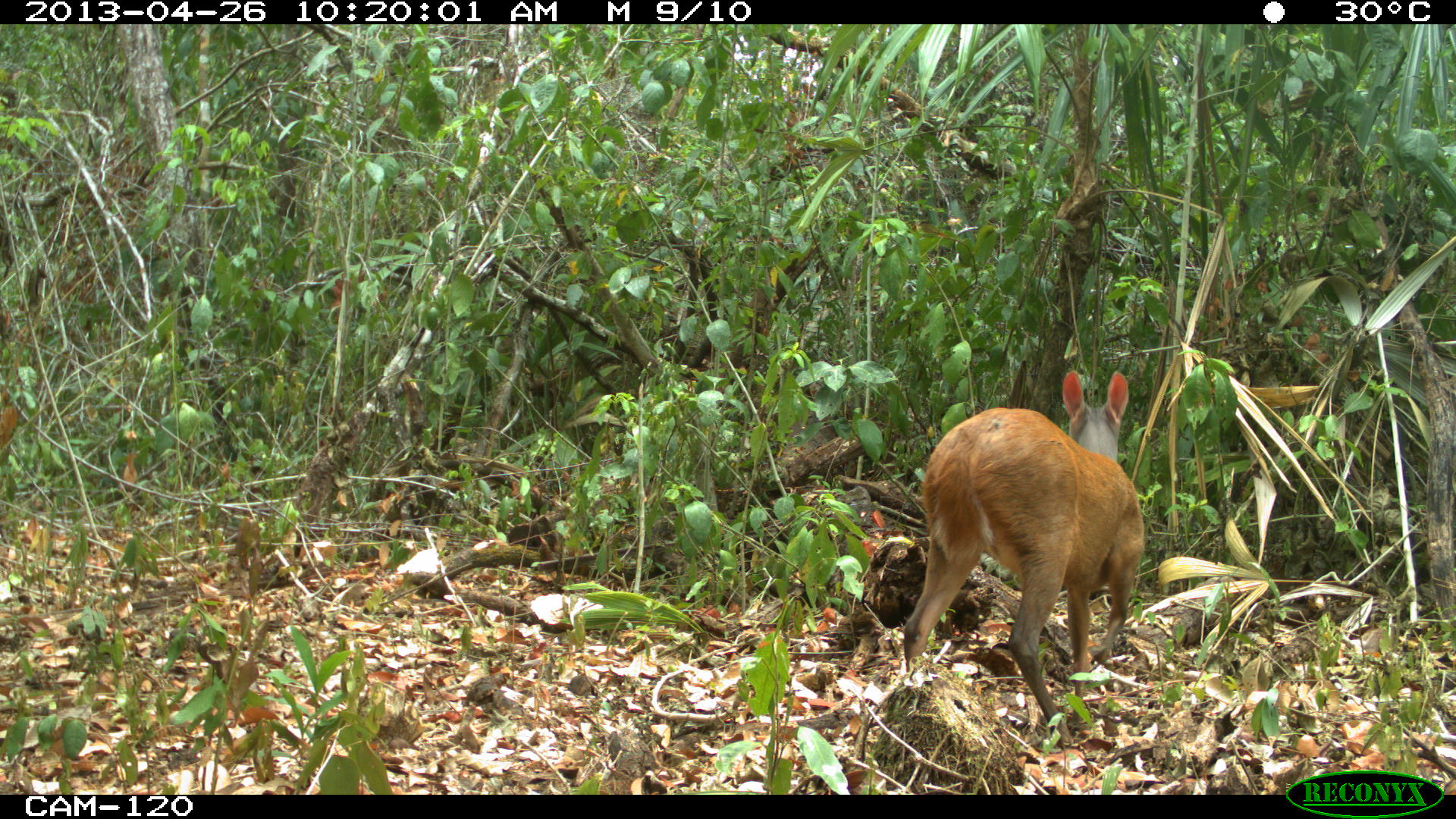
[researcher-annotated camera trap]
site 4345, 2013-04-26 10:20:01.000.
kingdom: Animalia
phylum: Chordata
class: Mammalia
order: Artiodactyla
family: Cervidae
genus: Mazama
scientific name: Mazama temama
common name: central american red brocket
Mazama temama (central american red brocket), count 1, sex female.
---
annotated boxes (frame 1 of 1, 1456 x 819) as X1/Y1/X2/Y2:
mazama temama: 899/366/1147/749